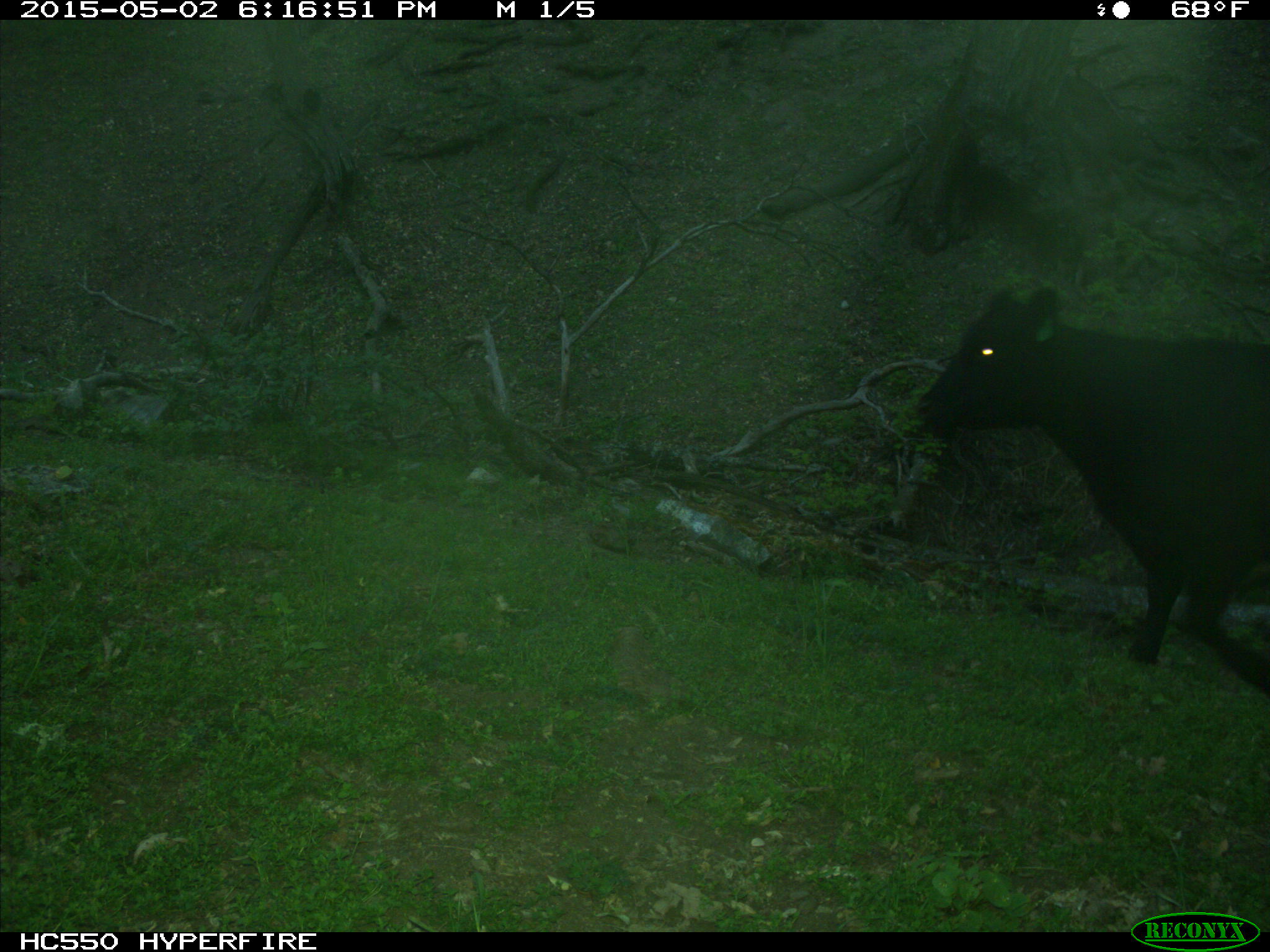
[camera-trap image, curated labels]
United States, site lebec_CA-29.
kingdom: Animalia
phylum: Chordata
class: Mammalia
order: Artiodactyla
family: Bovidae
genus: Bos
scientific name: Bos taurus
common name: domestic cow